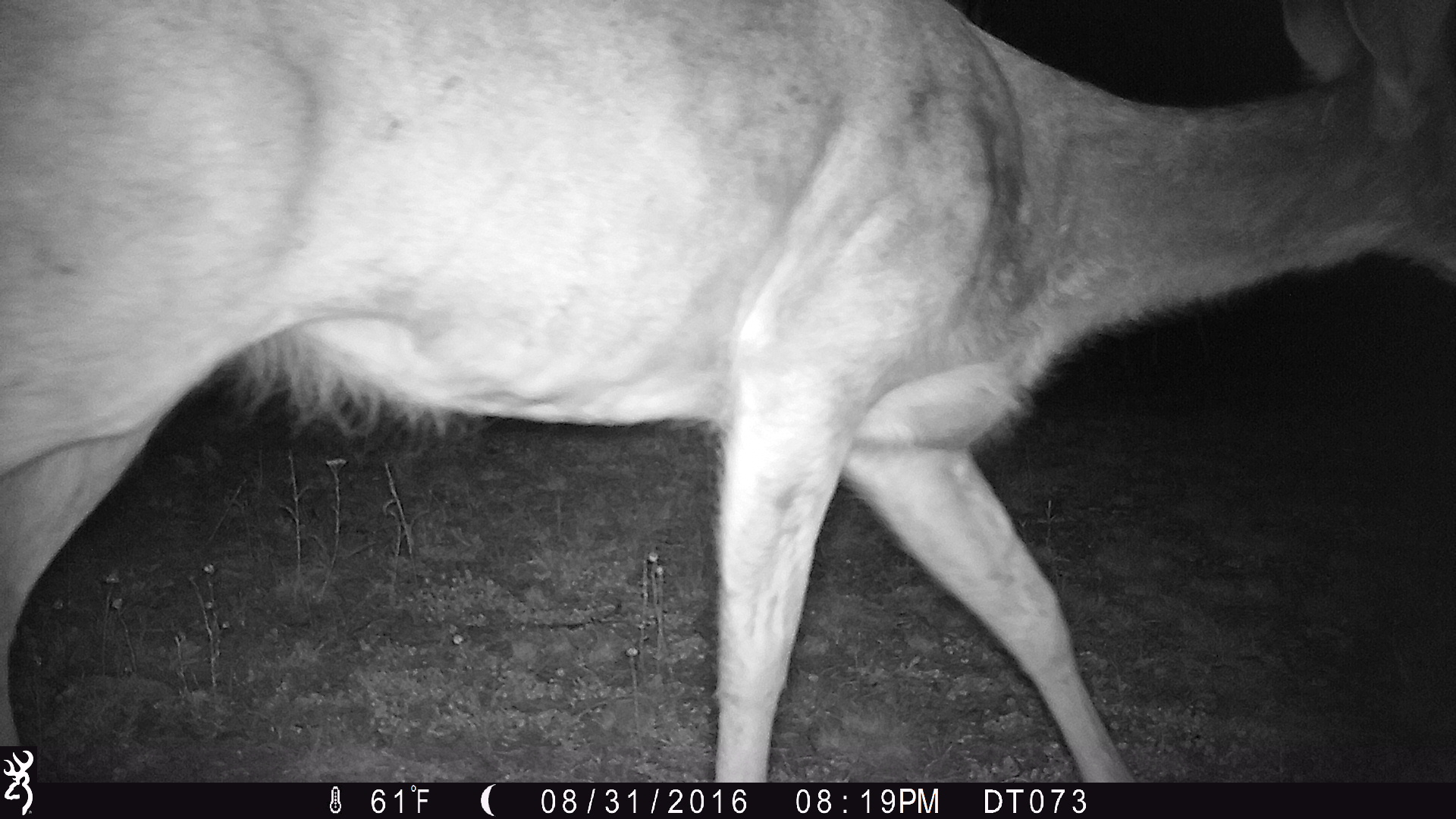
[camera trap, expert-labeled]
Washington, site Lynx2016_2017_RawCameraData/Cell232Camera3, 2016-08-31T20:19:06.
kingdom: Animalia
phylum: Chordata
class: Mammalia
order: Artiodactyla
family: Cervidae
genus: Odocoileus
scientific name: Odocoileus hemionus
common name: mule deer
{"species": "Odocoileus hemionus (mule deer)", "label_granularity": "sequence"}